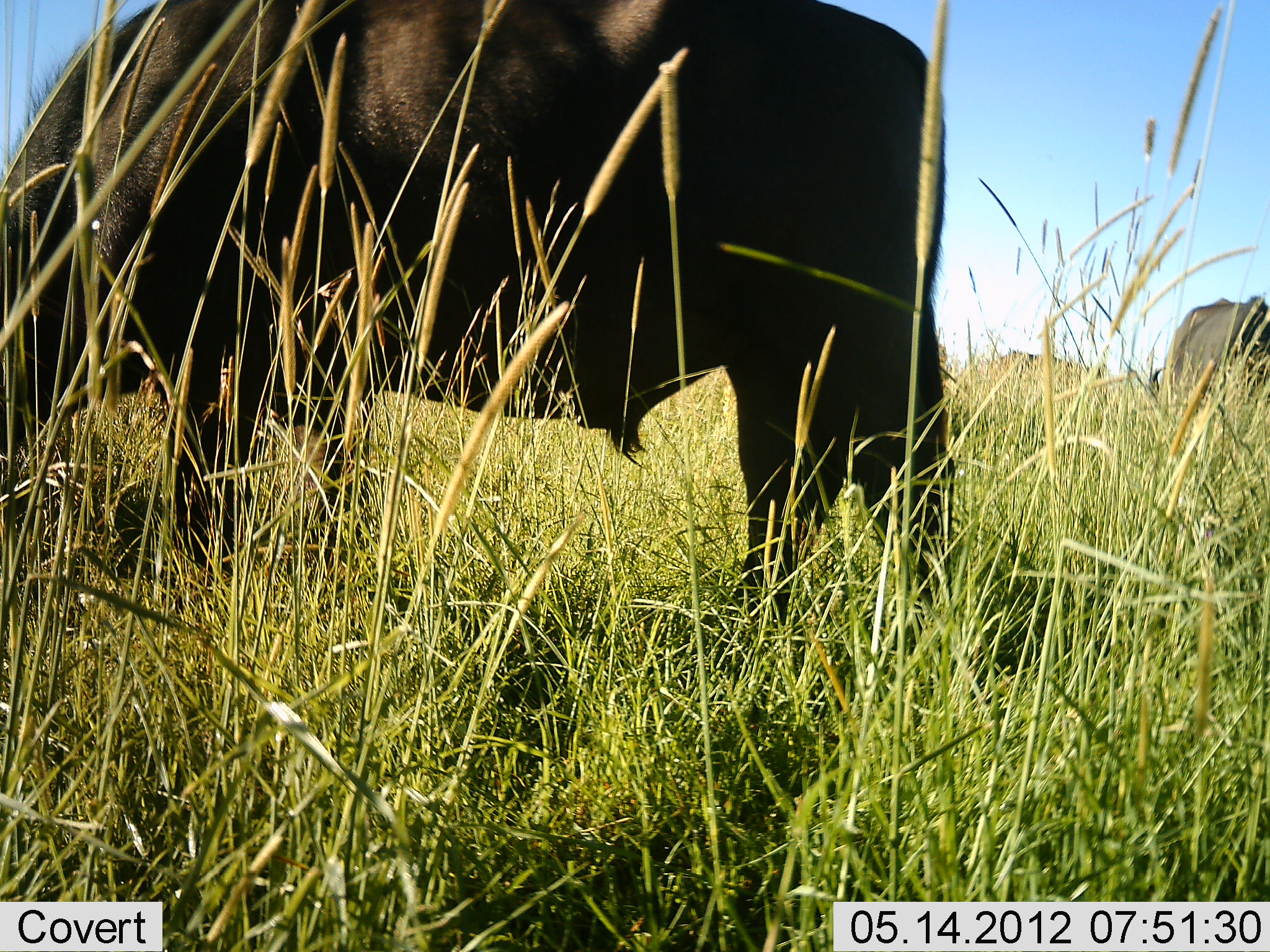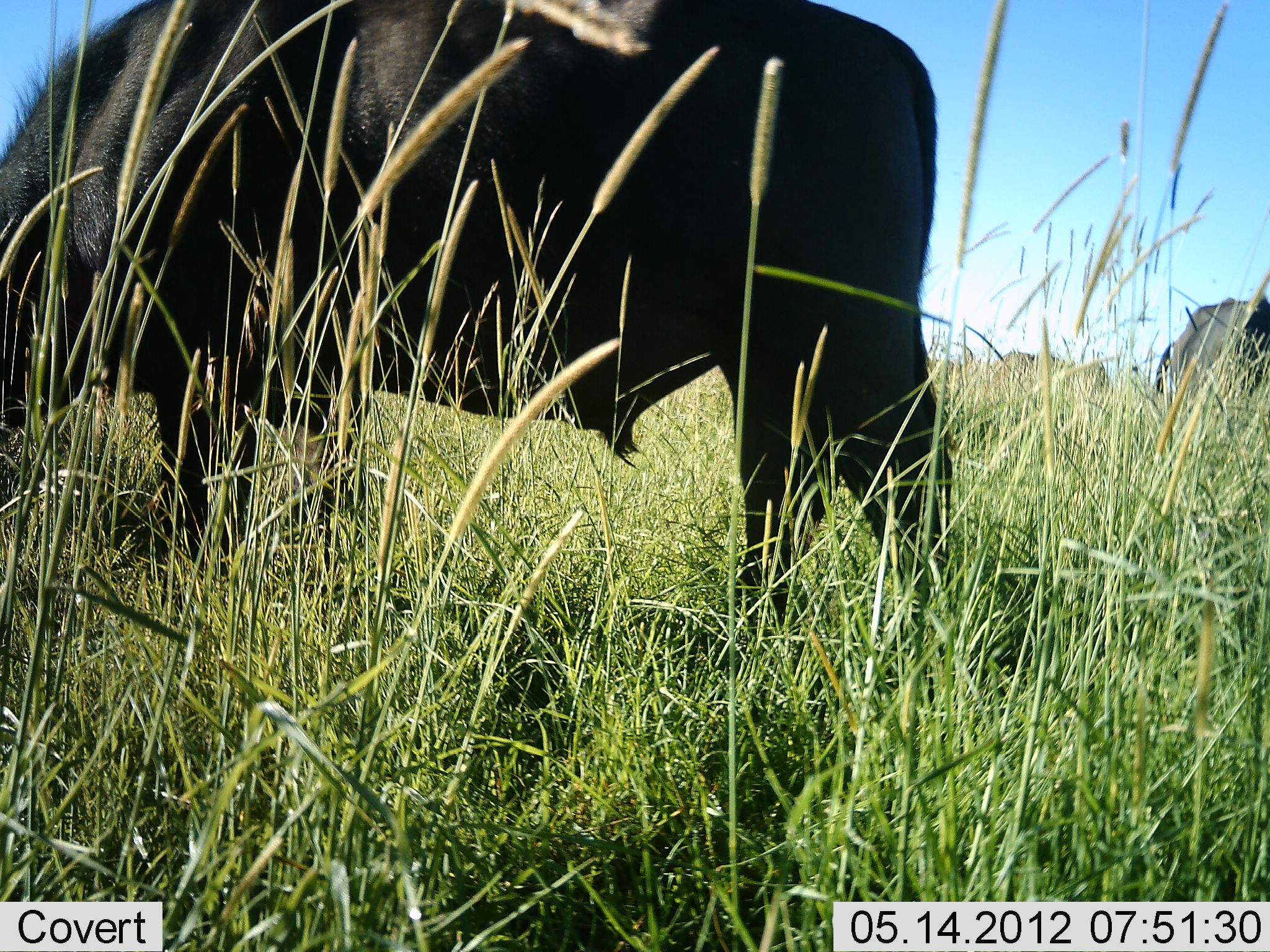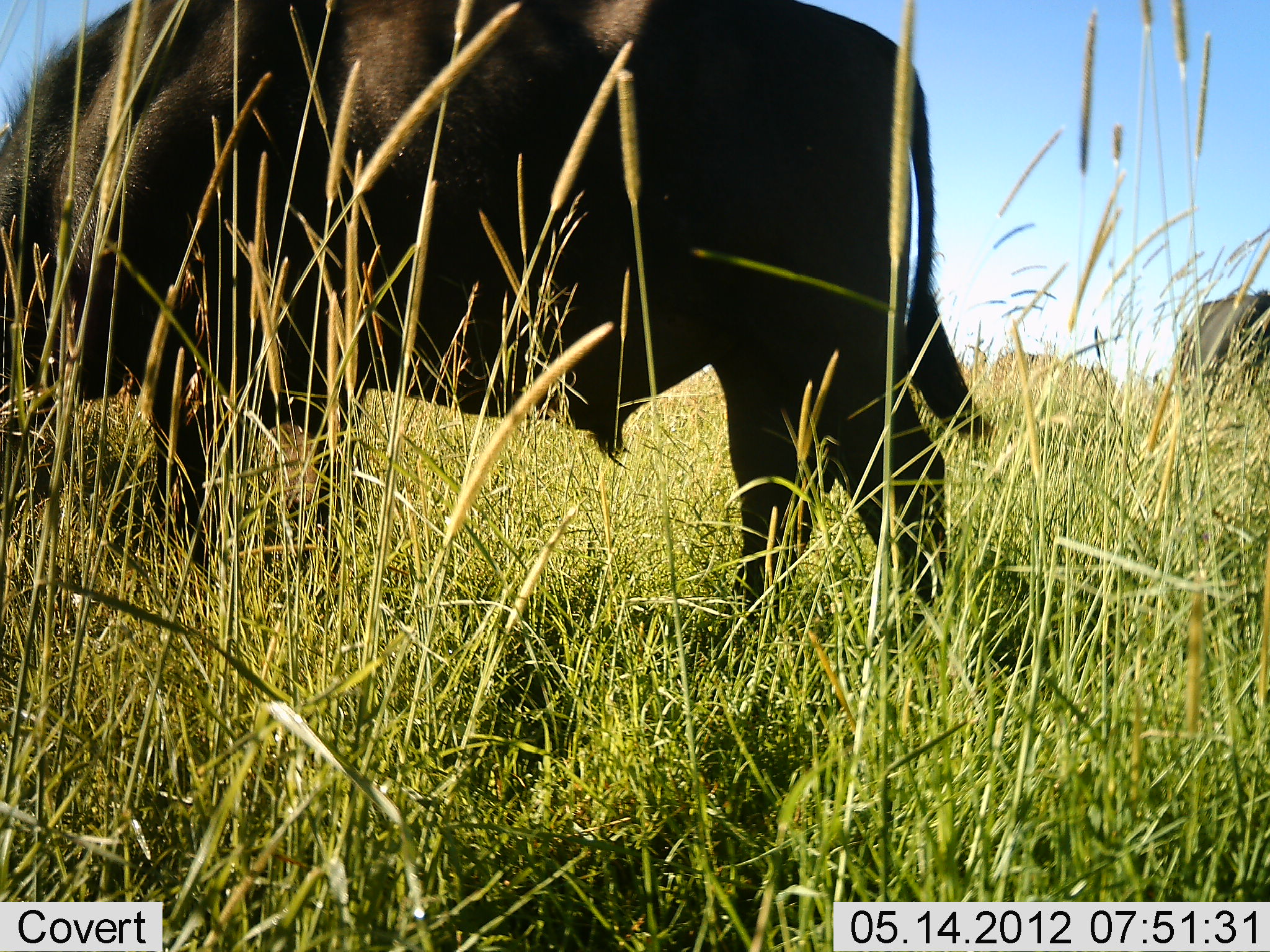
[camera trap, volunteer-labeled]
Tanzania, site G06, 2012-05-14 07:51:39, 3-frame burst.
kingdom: Animalia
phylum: Chordata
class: Mammalia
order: Artiodactyla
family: Bovidae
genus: Syncerus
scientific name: Syncerus caffer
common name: cape buffalo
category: buffalo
Buffalo (cape buffalo) (Syncerus caffer), count 2. Behavior (volunteer vote fractions): standing 60%, resting 0%, moving 10%, interacting 0%. Young present (vote fraction): 0%. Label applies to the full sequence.